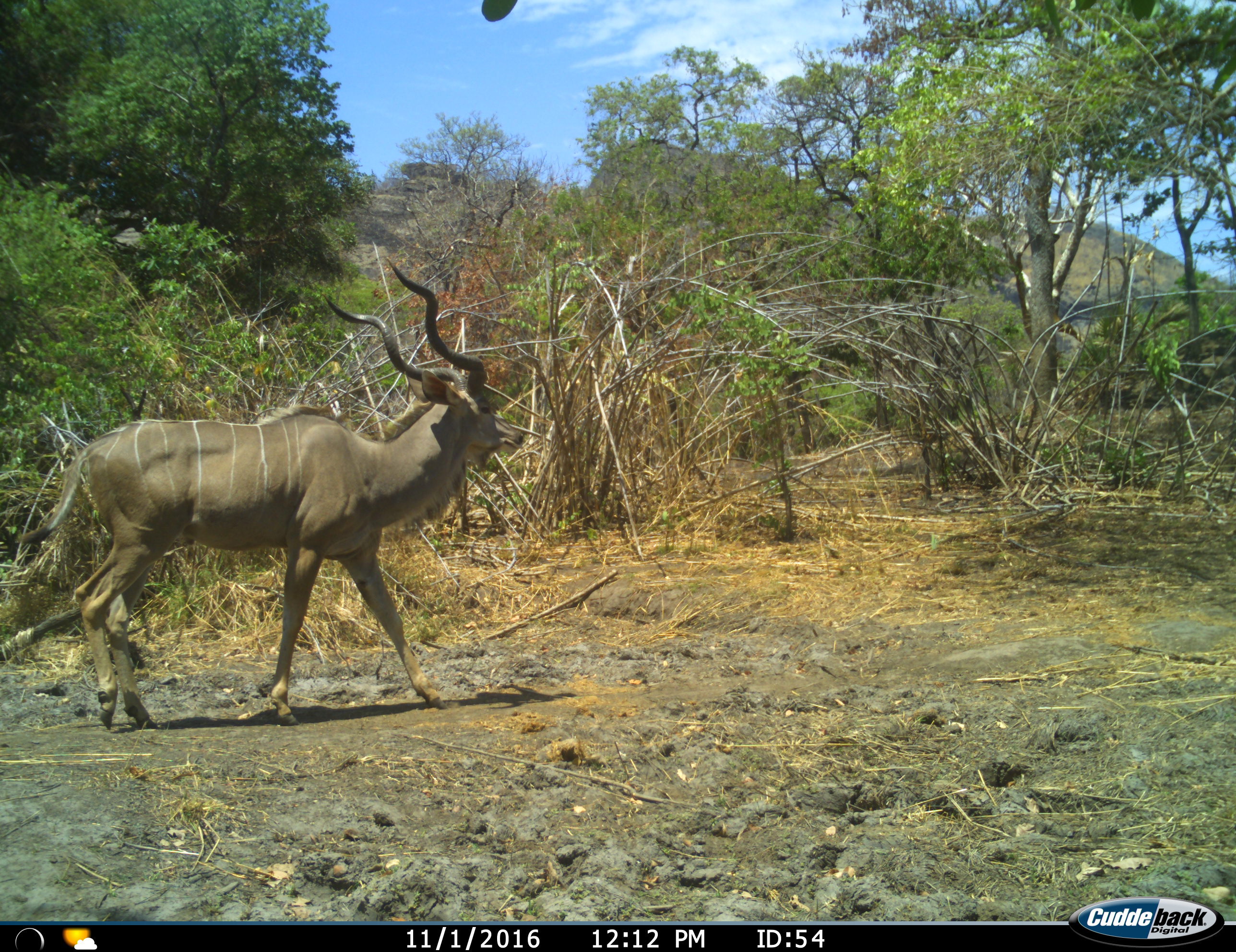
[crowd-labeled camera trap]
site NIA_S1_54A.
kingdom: Animalia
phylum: Chordata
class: Mammalia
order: Artiodactyla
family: Bovidae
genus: Tragelaphus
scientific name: Tragelaphus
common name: kudu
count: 1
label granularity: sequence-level